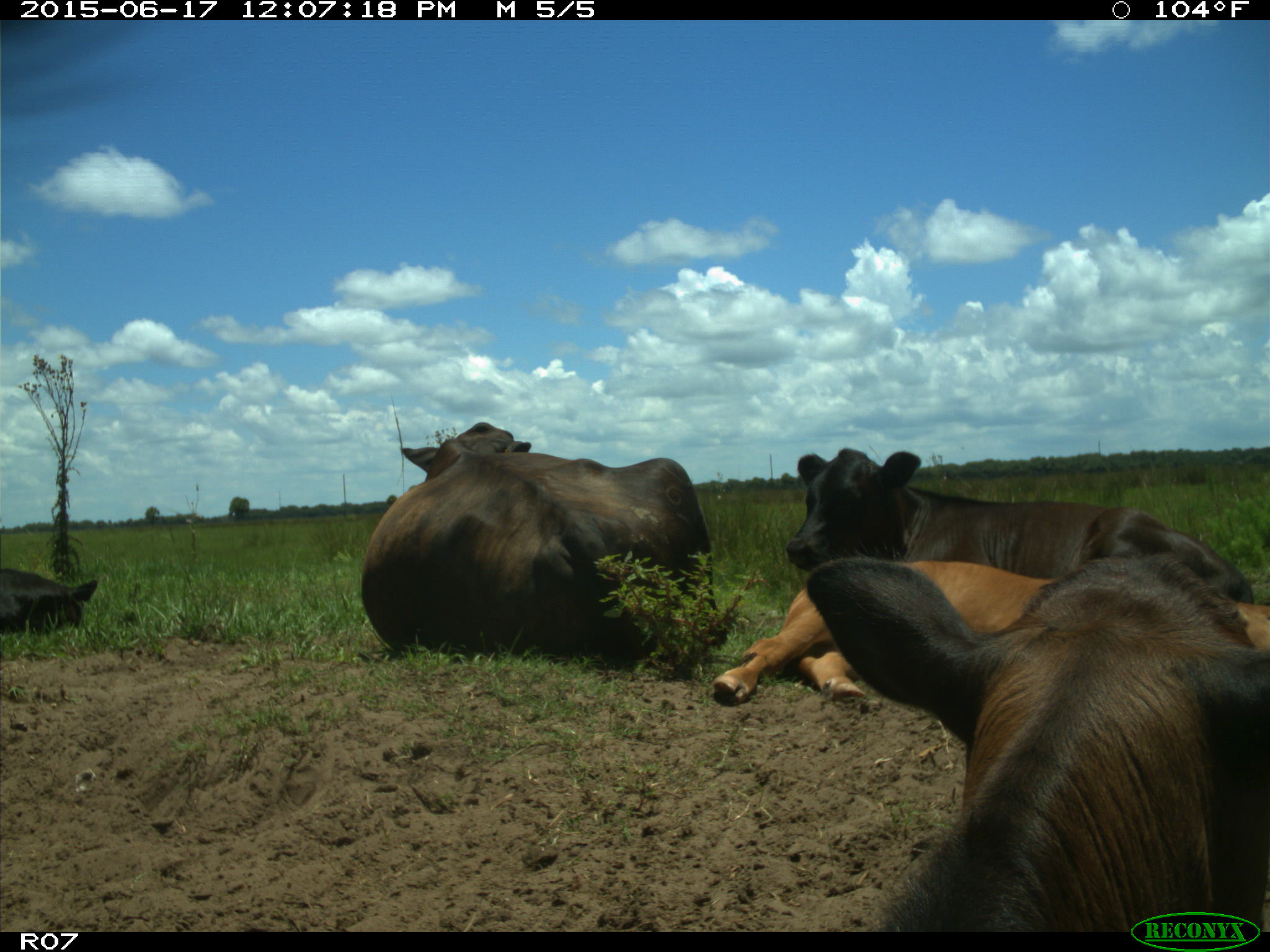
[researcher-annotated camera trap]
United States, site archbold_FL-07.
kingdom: Animalia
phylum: Chordata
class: Mammalia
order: Artiodactyla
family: Bovidae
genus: Bos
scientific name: Bos taurus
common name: domestic cow